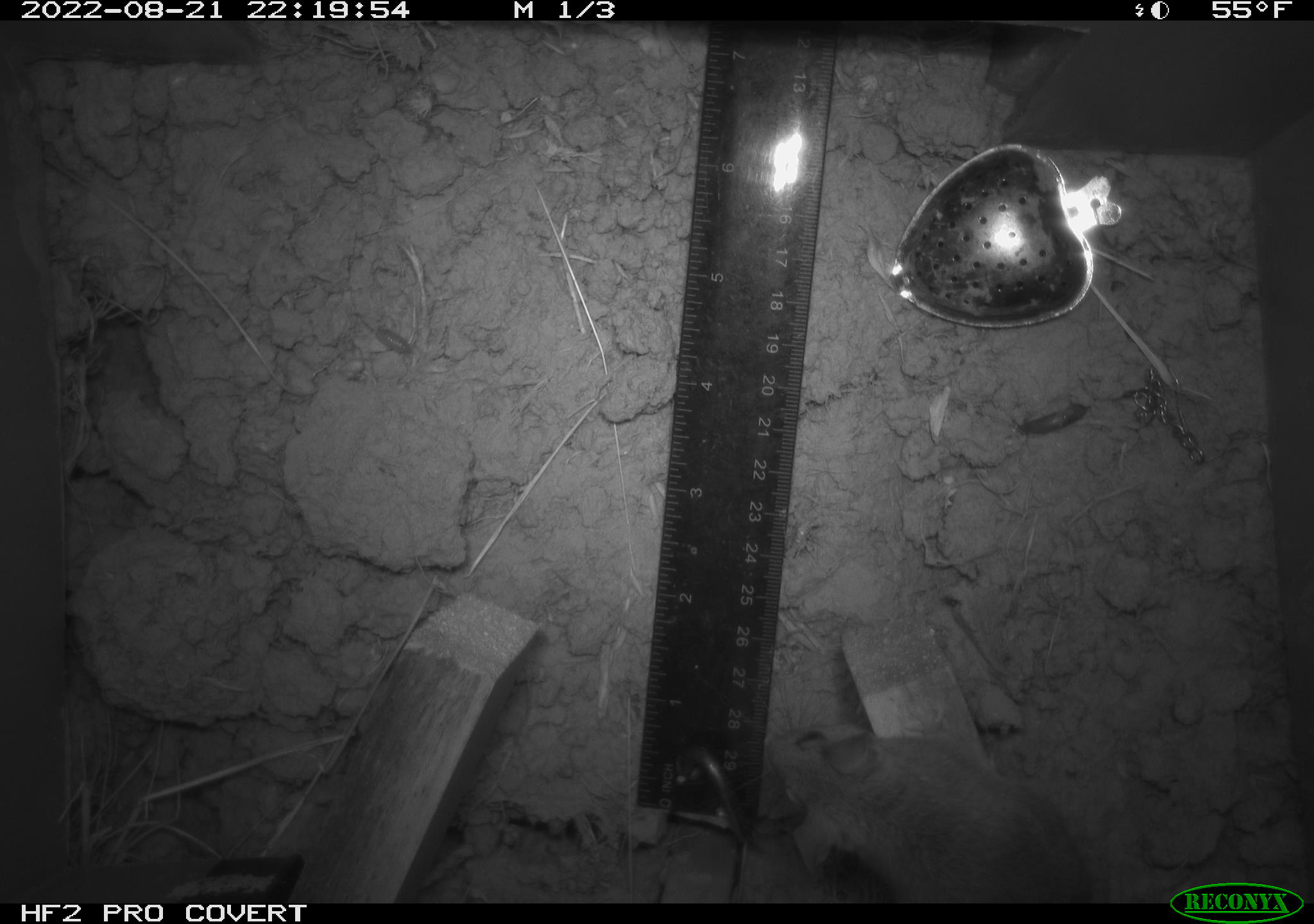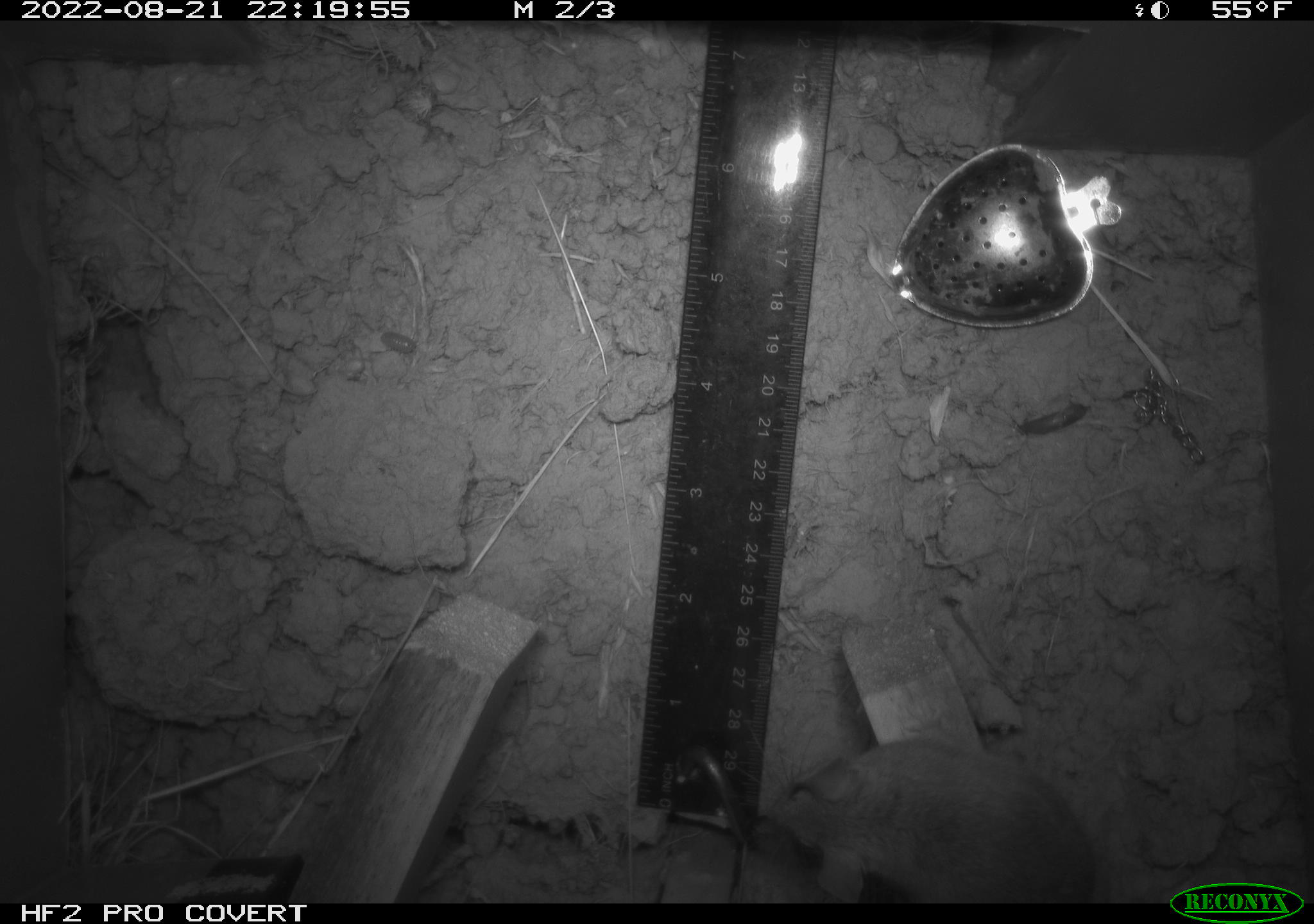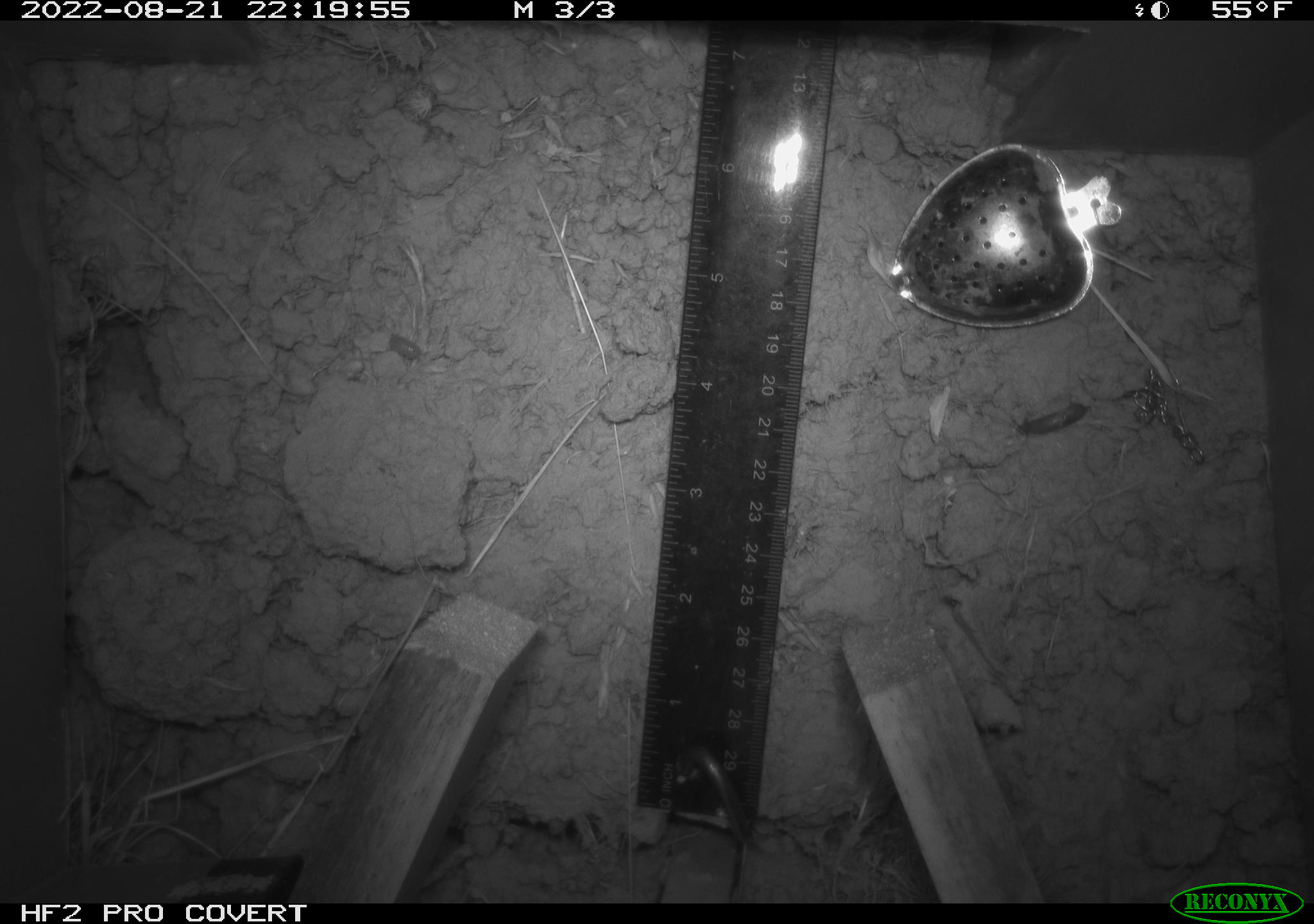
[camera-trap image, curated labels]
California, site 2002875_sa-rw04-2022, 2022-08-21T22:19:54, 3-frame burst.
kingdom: Animalia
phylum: Chordata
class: Mammalia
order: Rodentia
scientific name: Rodentia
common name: mouse species